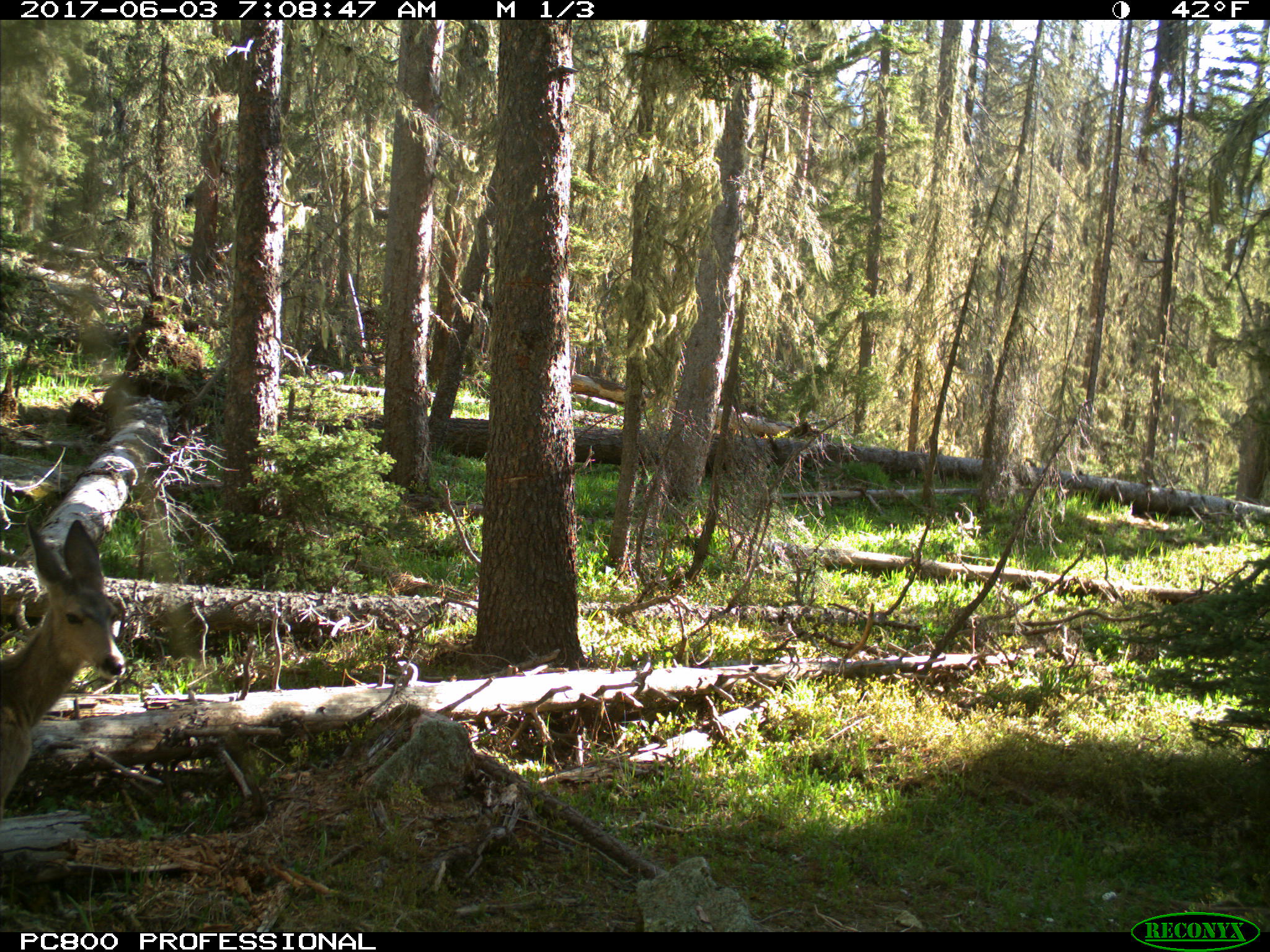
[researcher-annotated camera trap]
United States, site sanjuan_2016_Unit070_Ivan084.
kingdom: Animalia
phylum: Chordata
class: Mammalia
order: Artiodactyla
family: Cervidae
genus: Odocoileus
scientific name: Odocoileus hemionus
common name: mule deer